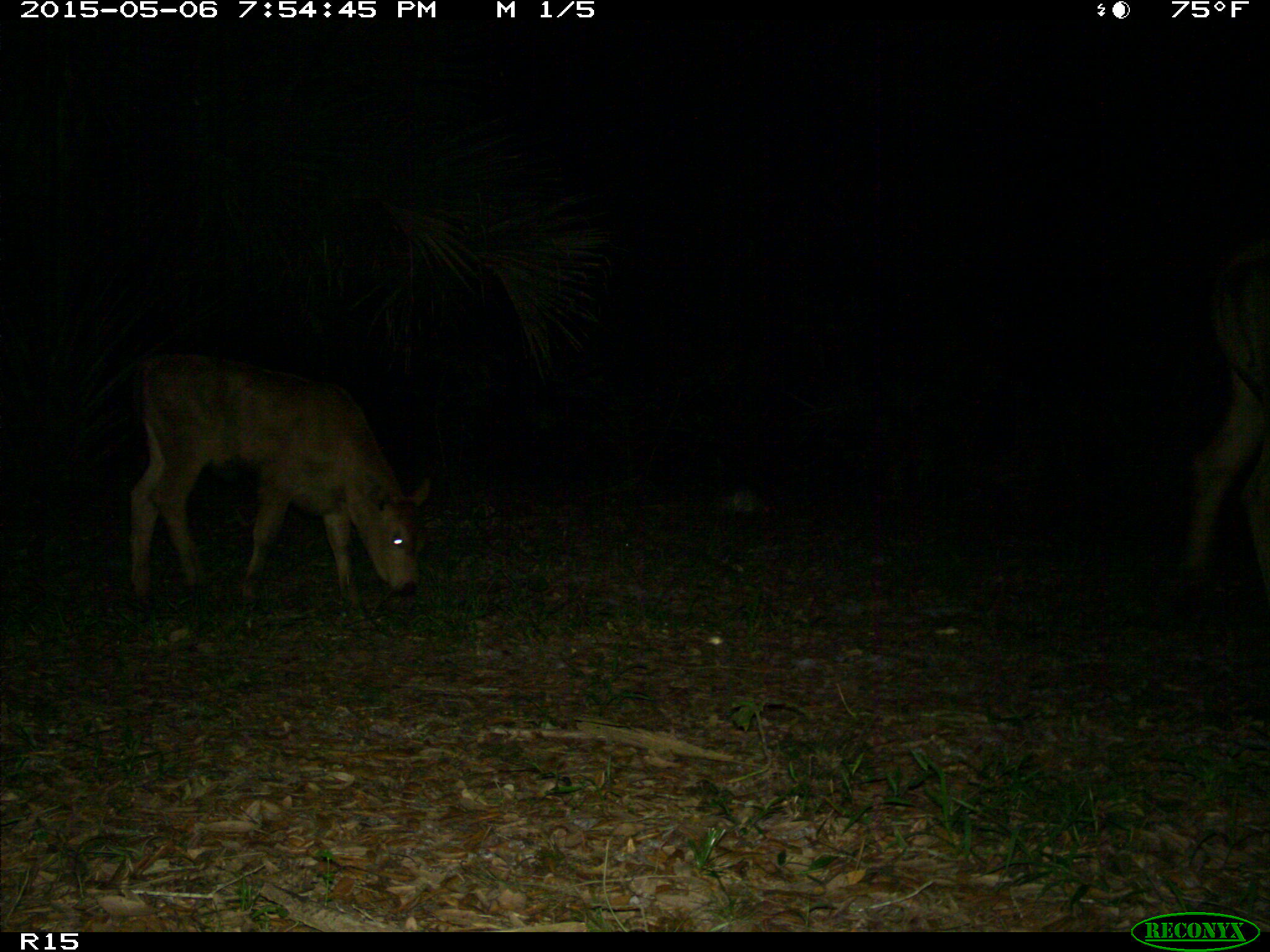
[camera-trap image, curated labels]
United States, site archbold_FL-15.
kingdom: Animalia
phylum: Chordata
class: Mammalia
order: Artiodactyla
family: Bovidae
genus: Bos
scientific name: Bos taurus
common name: domestic cow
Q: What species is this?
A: Bos taurus (domestic cow).